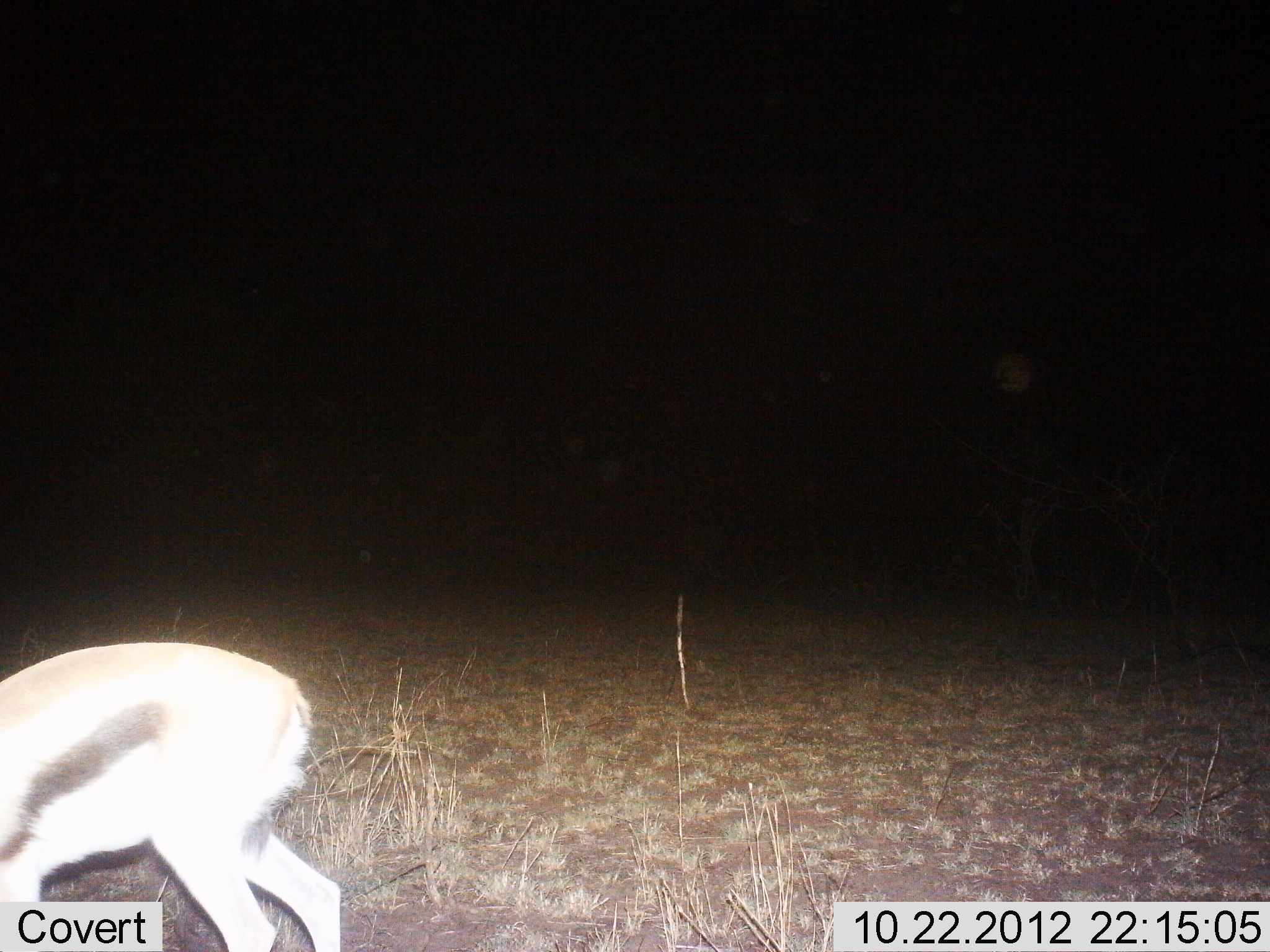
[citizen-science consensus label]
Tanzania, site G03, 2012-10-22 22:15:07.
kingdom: Animalia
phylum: Chordata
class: Mammalia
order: Artiodactyla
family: Bovidae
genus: Eudorcas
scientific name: Eudorcas thomsonii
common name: thomson's gazelle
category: gazellethomsons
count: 1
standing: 40%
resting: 0%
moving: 40%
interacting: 0%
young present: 0%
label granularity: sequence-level